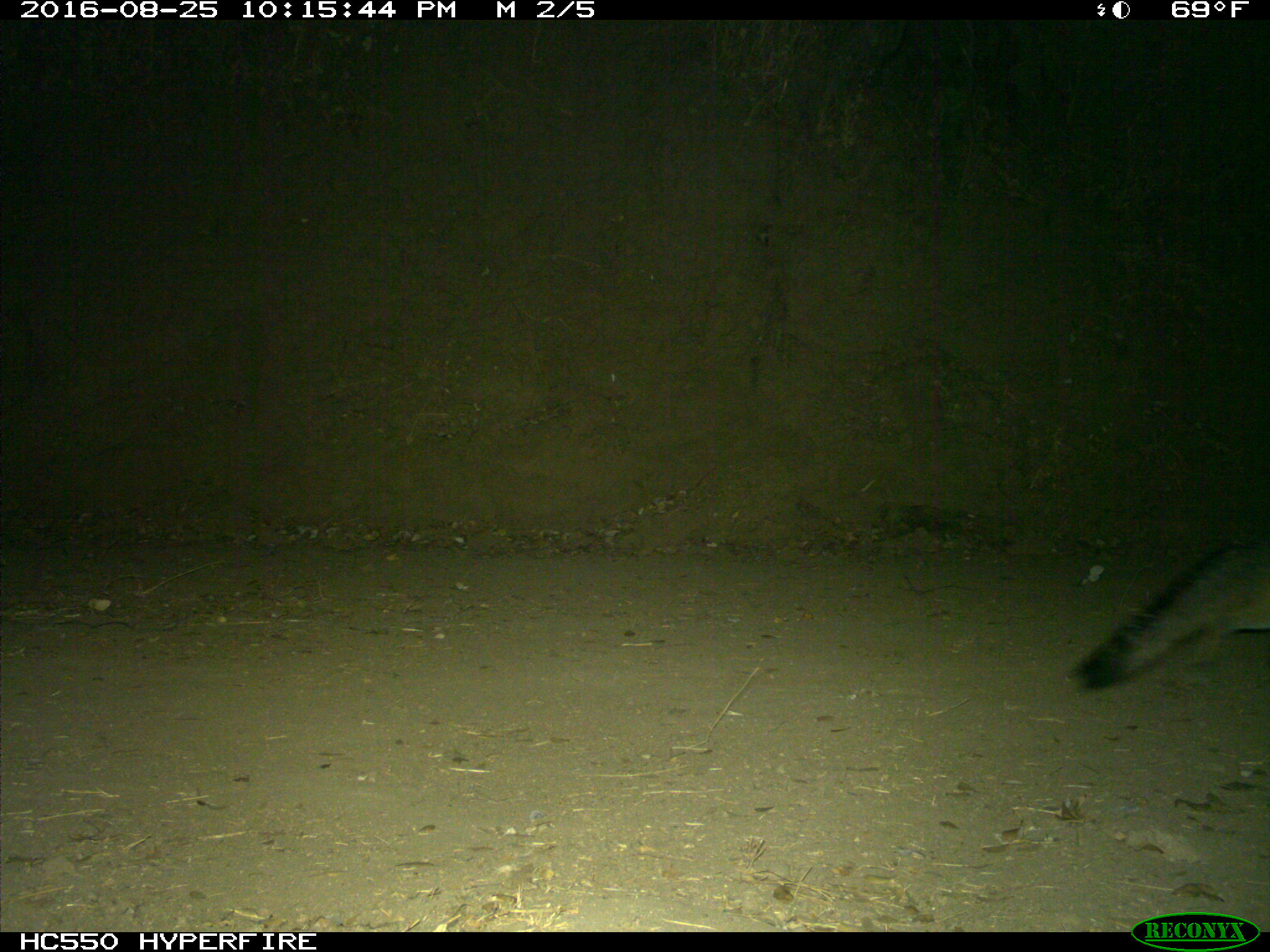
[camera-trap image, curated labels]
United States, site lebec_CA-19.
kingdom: Animalia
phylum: Chordata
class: Mammalia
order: Carnivora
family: Canidae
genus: Urocyon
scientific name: Urocyon cinereoargenteus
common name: gray fox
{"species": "Urocyon cinereoargenteus (gray fox)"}